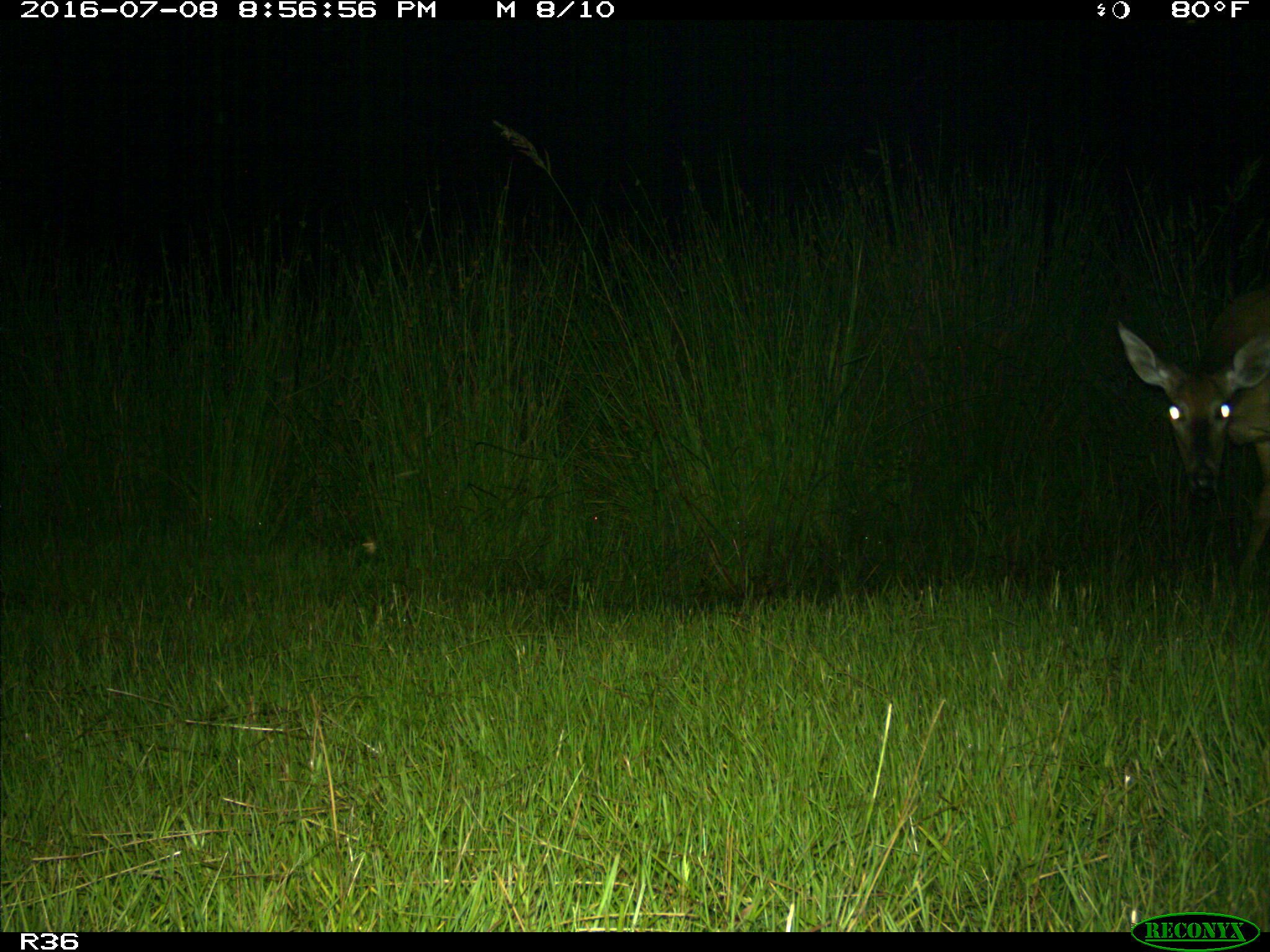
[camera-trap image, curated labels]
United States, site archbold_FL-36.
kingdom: Animalia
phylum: Chordata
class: Mammalia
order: Artiodactyla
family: Cervidae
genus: Odocoileus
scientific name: Odocoileus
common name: deer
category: unidentified deer